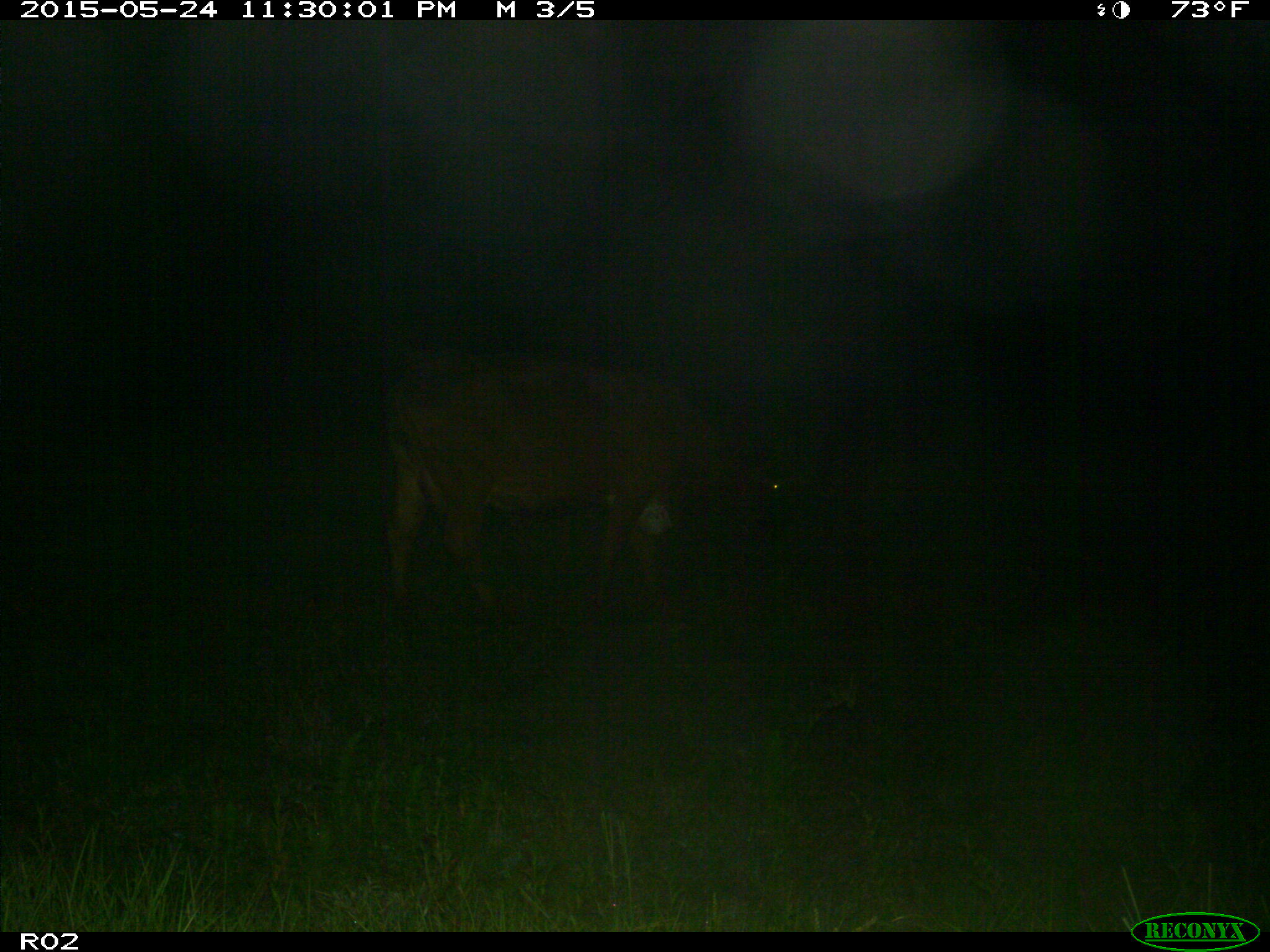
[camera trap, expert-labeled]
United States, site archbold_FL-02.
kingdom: Animalia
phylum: Chordata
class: Mammalia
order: Artiodactyla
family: Bovidae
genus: Bos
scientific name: Bos taurus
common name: domestic cow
Bos taurus (domestic cow).